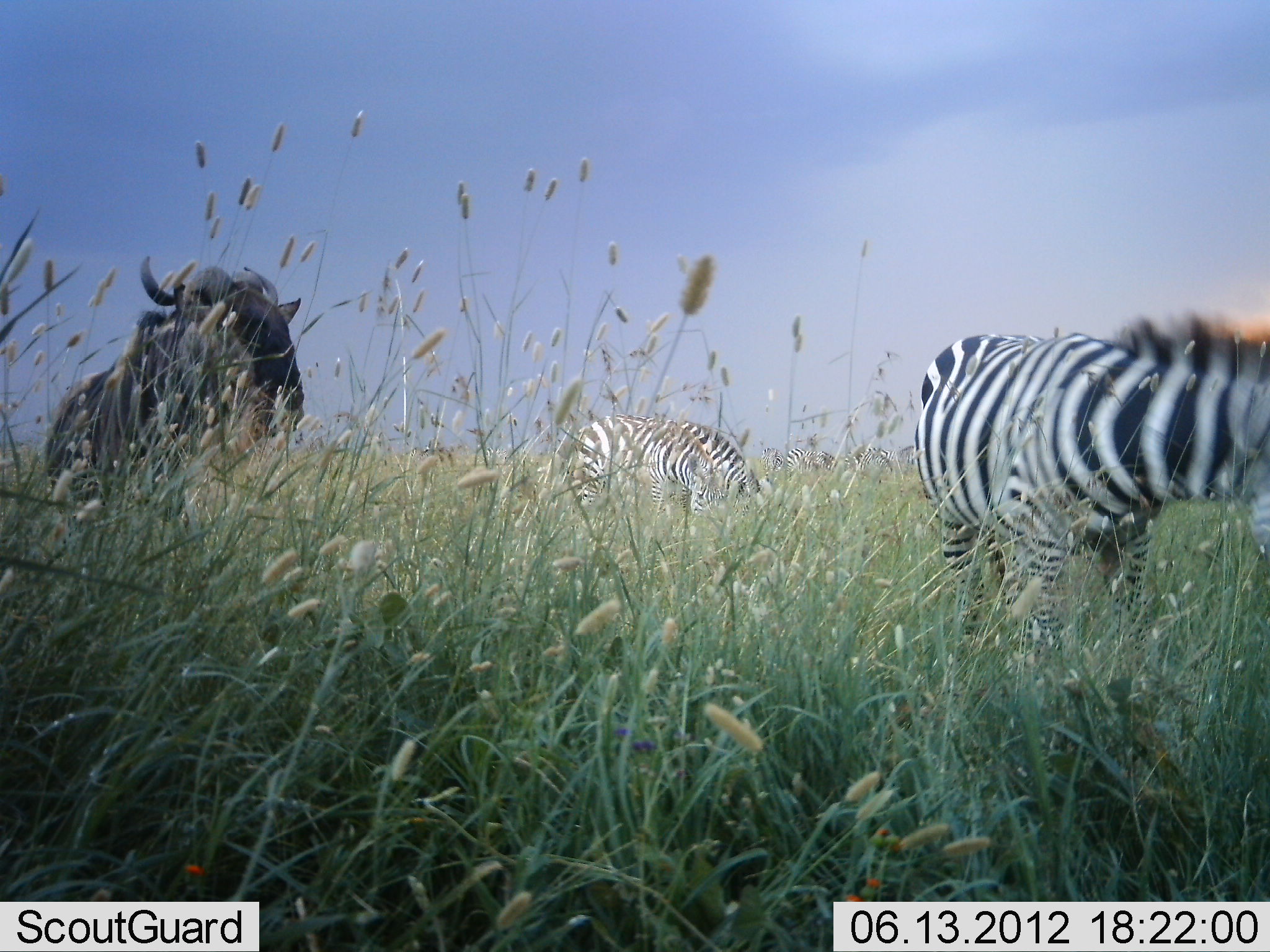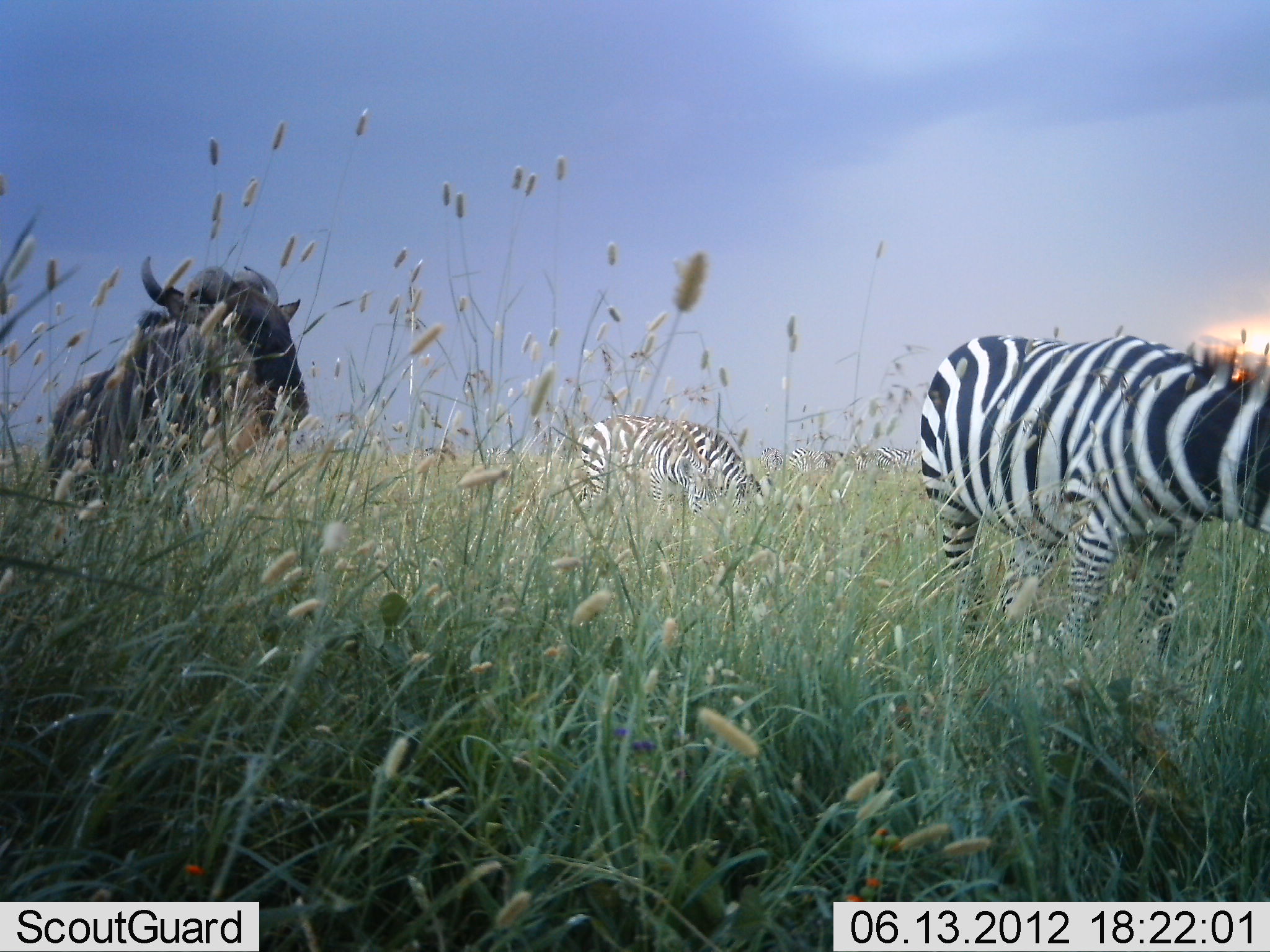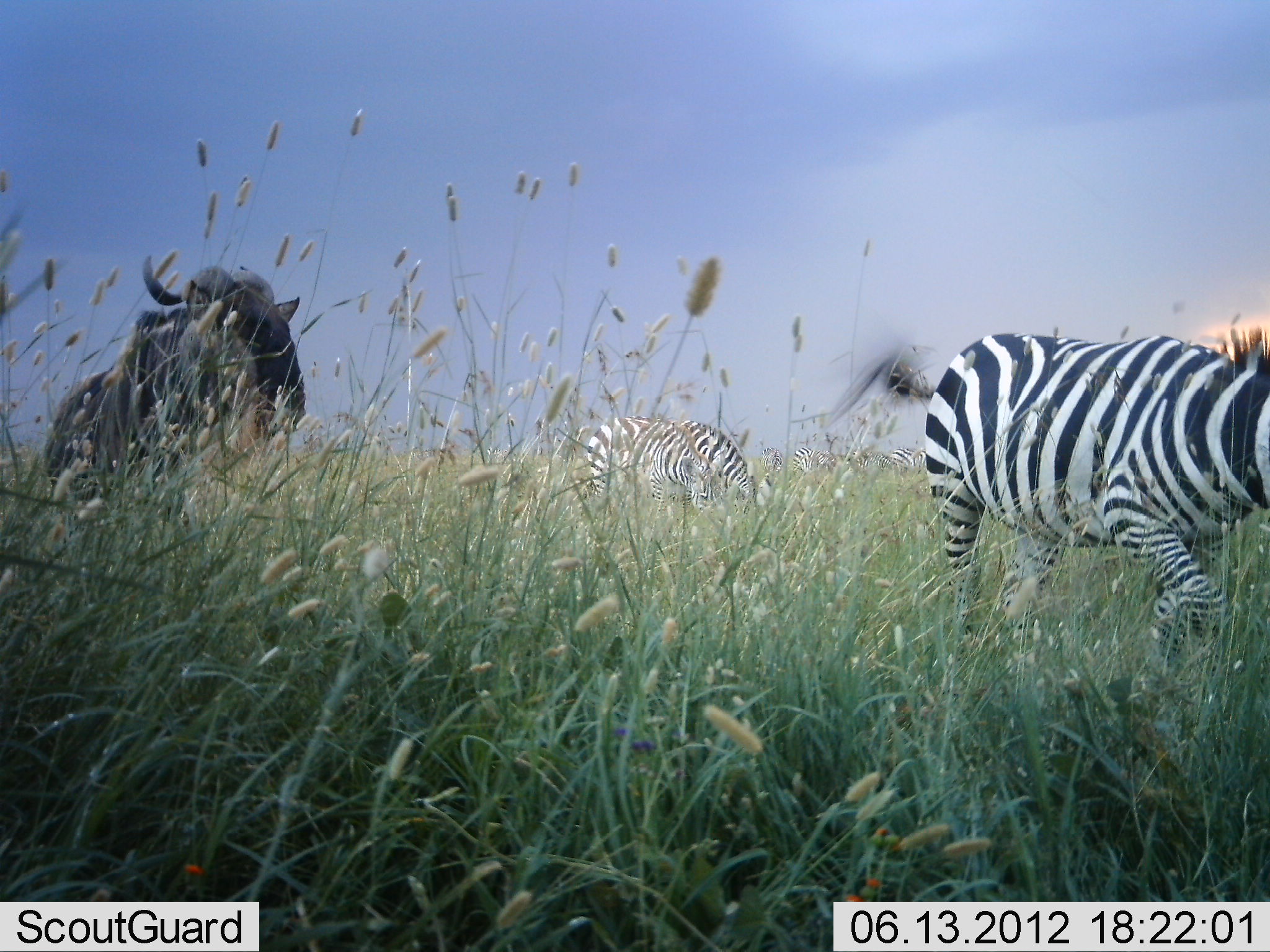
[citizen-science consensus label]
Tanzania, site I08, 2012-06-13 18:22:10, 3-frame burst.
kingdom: Animalia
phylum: Chordata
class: Mammalia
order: Artiodactyla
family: Bovidae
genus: Connochaetes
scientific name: Connochaetes taurinus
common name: blue wildebeest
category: wildebeest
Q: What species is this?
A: Wildebeest (blue wildebeest) (Connochaetes taurinus).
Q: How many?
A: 1.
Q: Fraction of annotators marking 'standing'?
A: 100%.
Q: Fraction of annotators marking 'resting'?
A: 0%.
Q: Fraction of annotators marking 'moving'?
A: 0%.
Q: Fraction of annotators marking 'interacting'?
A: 0%.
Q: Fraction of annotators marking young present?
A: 0%.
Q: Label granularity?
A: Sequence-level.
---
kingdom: Animalia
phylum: Chordata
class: Mammalia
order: Perissodactyla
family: Equidae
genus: Equus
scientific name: Equus quagga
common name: plains zebra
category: zebra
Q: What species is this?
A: Zebra (plains zebra) (Equus quagga).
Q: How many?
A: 3.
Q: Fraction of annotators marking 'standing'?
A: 60%.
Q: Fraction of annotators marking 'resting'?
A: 0%.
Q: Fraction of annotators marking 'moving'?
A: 20%.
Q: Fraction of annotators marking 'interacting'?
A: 0%.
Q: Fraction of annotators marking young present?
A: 0%.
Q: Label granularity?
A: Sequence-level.